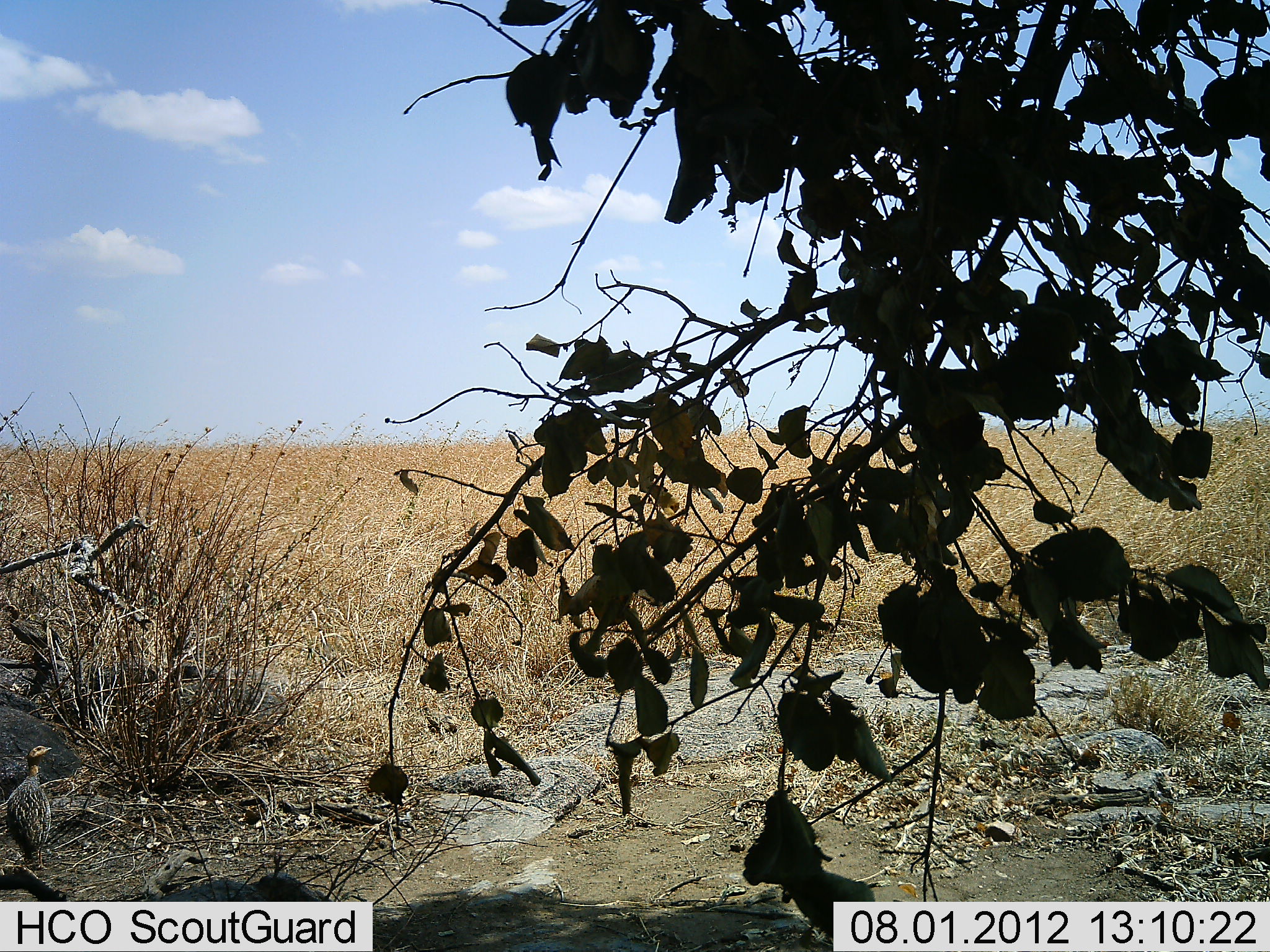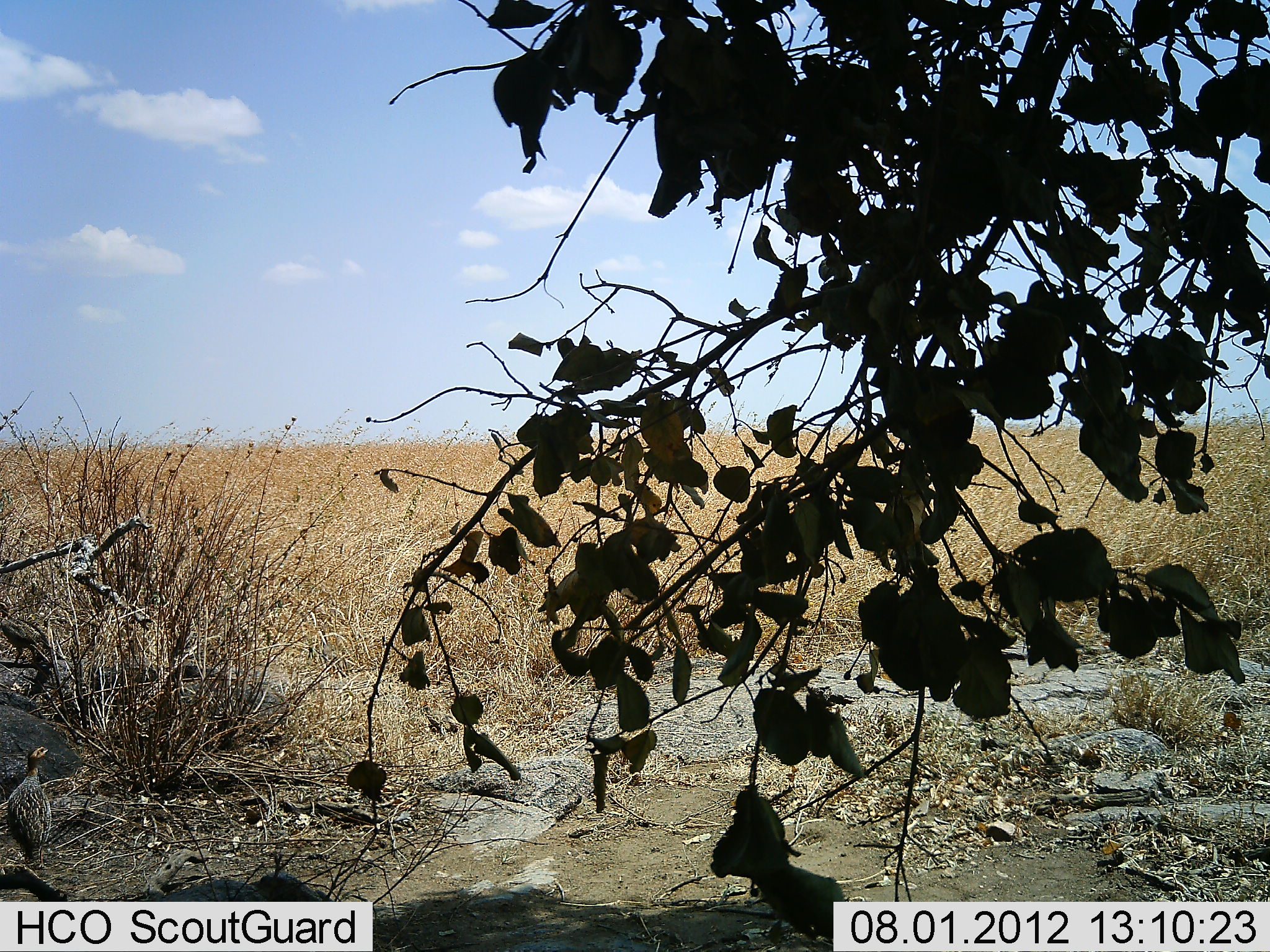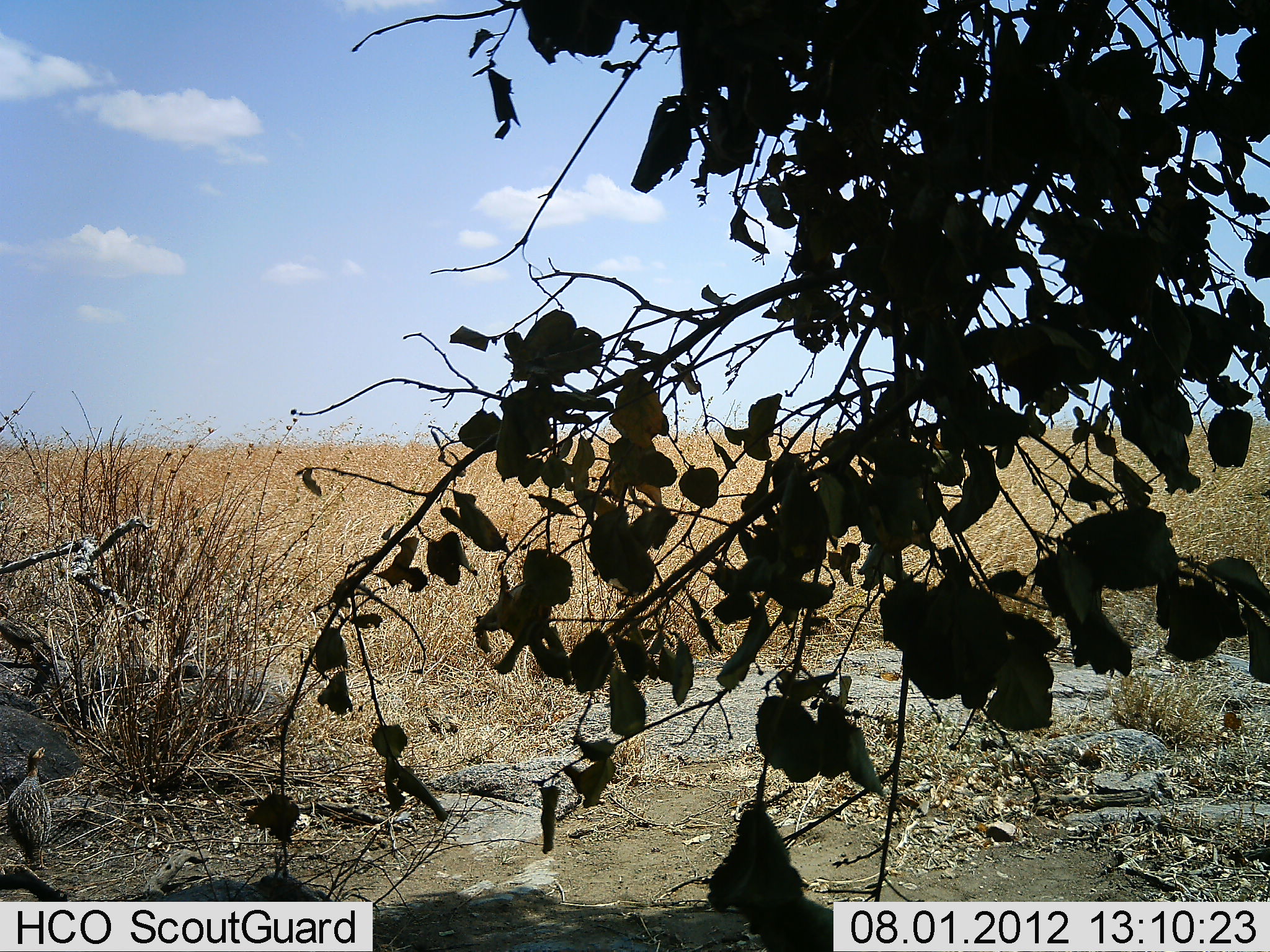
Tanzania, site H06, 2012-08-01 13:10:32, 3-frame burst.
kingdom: Animalia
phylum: Chordata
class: Aves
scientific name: Aves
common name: bird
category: otherbird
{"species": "otherbird (bird) (Aves)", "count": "2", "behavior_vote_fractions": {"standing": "100%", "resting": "0%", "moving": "11%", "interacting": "0%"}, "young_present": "0%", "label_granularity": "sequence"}